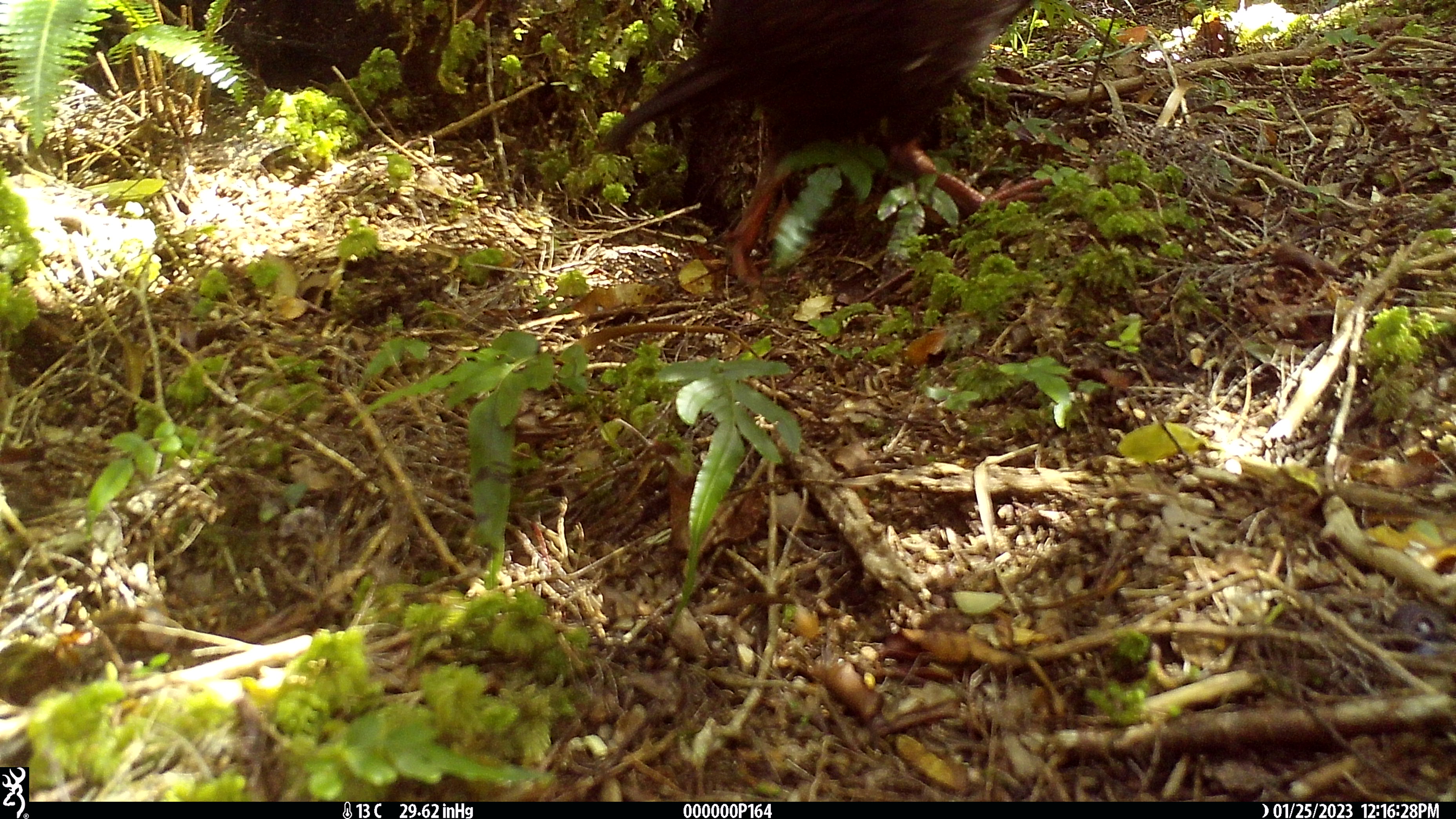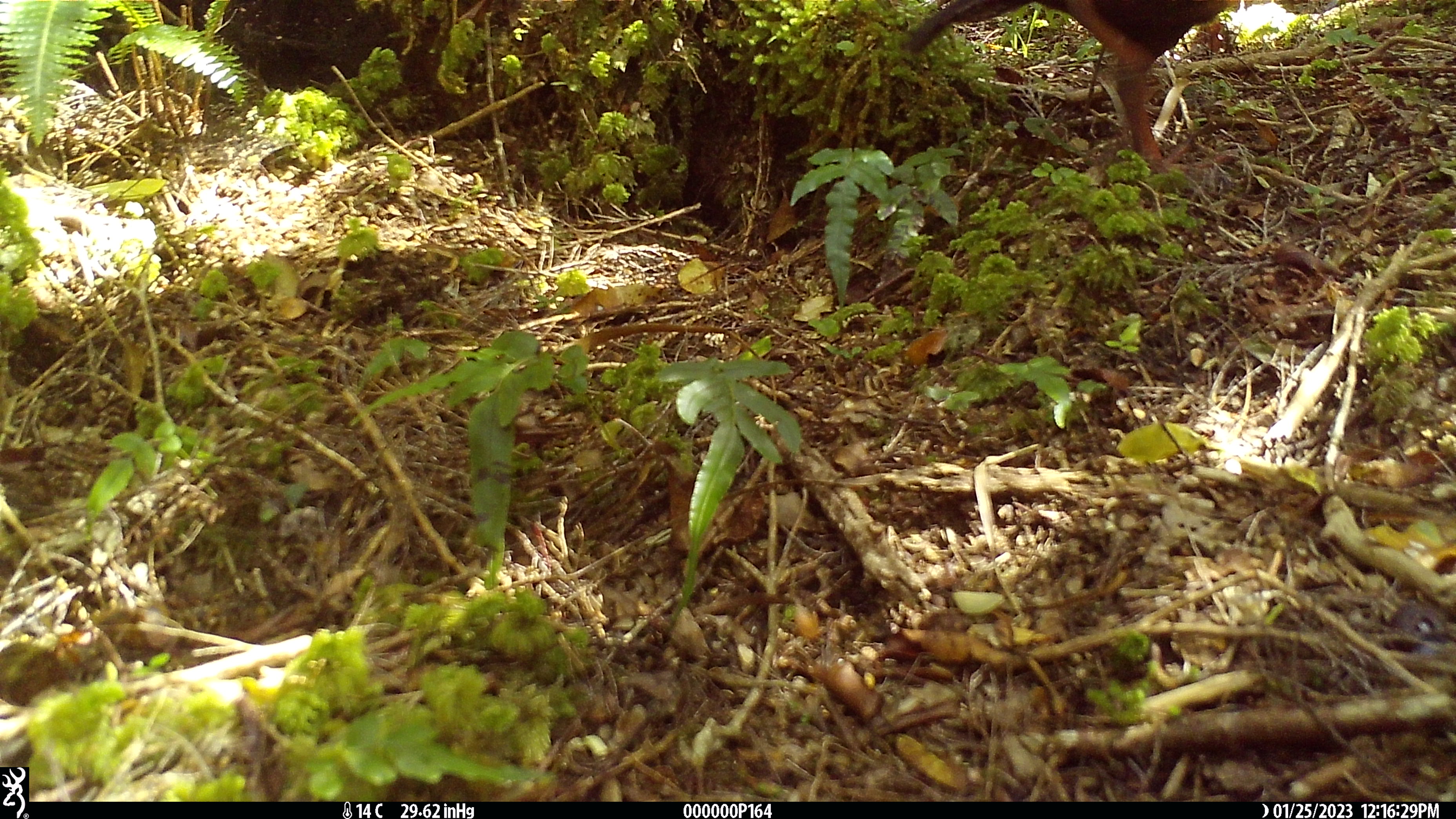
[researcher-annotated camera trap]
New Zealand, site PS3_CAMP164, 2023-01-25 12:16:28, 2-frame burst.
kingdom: Animalia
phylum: Chordata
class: Aves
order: Gruiformes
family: Rallidae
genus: Gallirallus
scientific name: Gallirallus australis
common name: weka